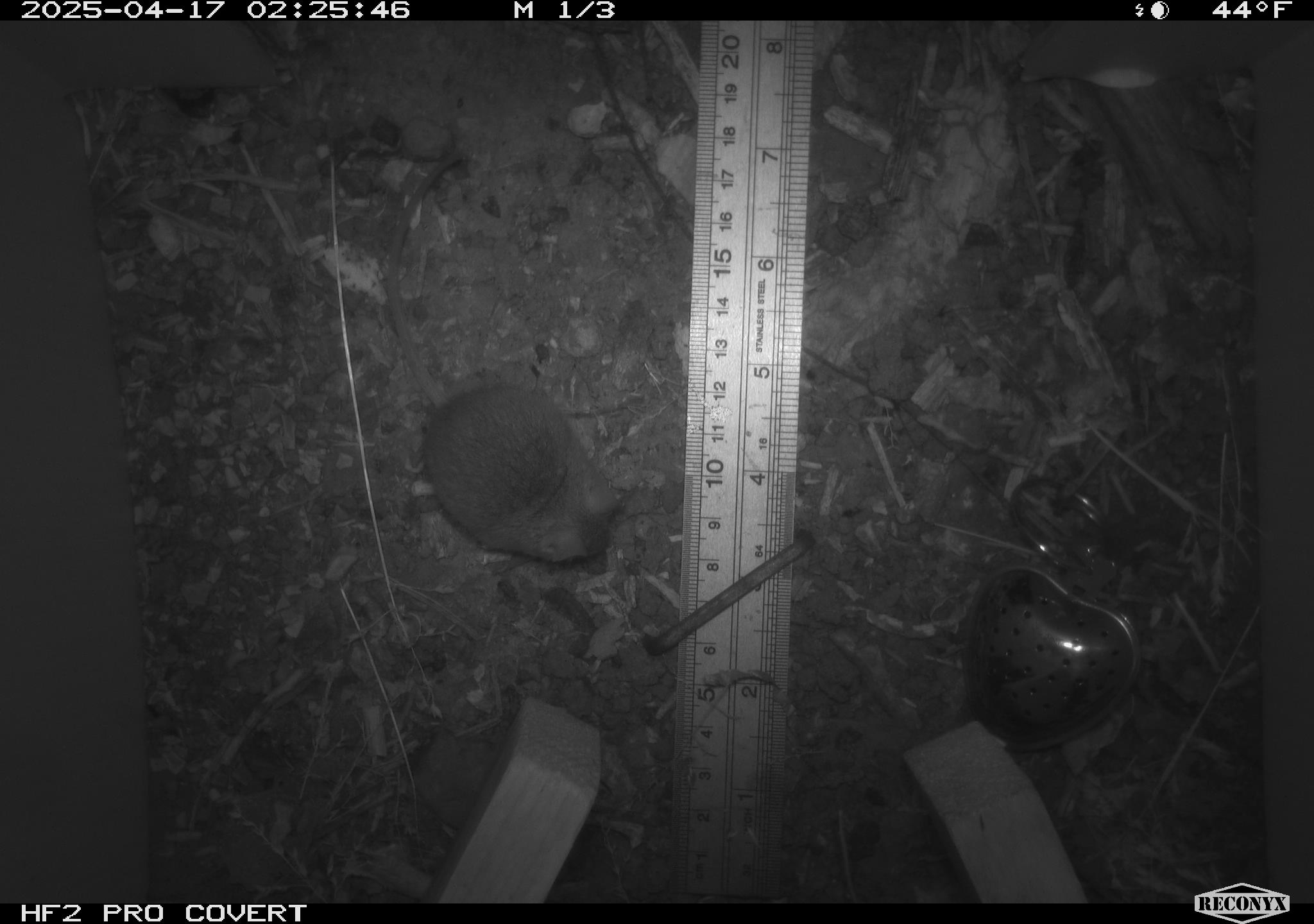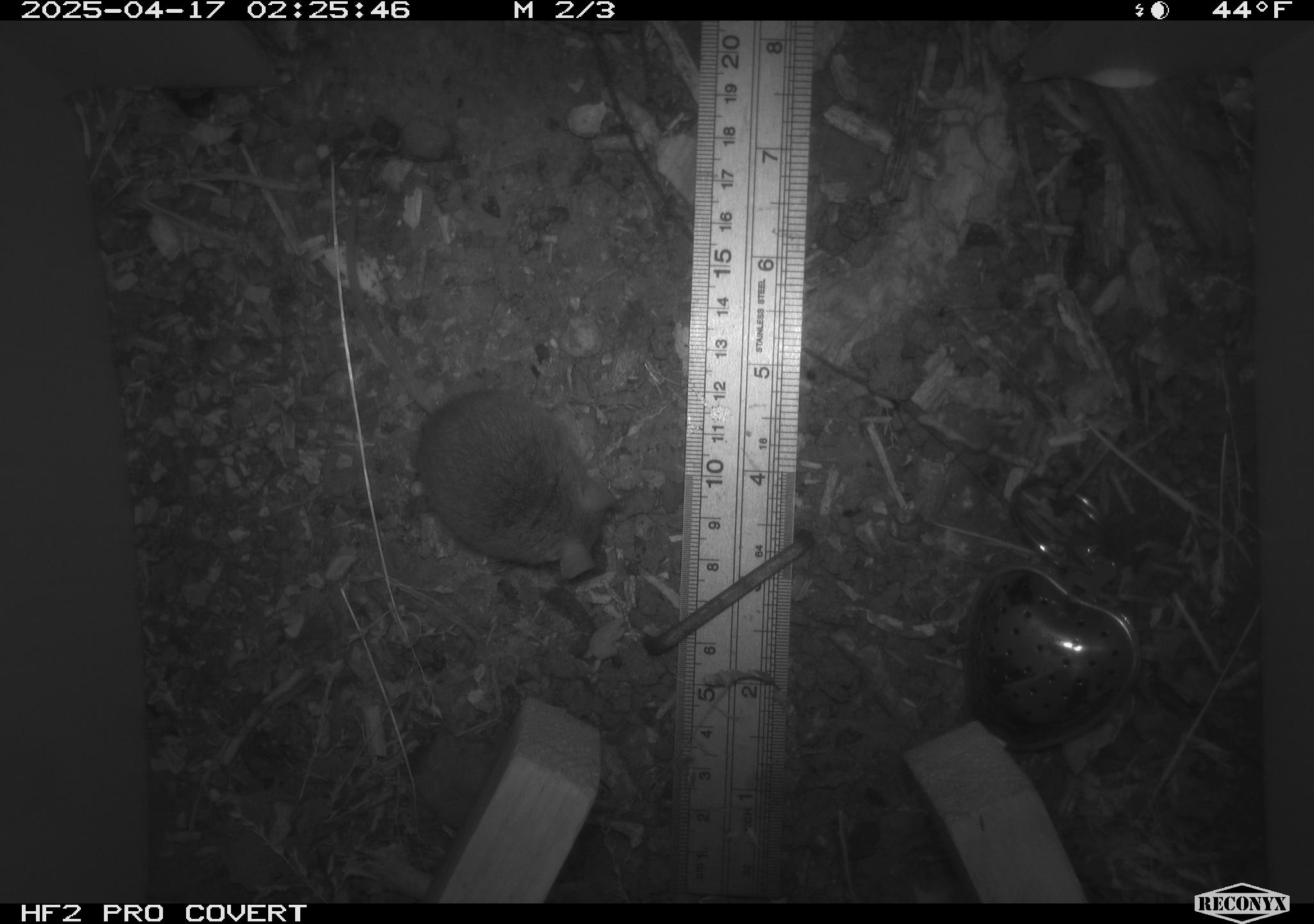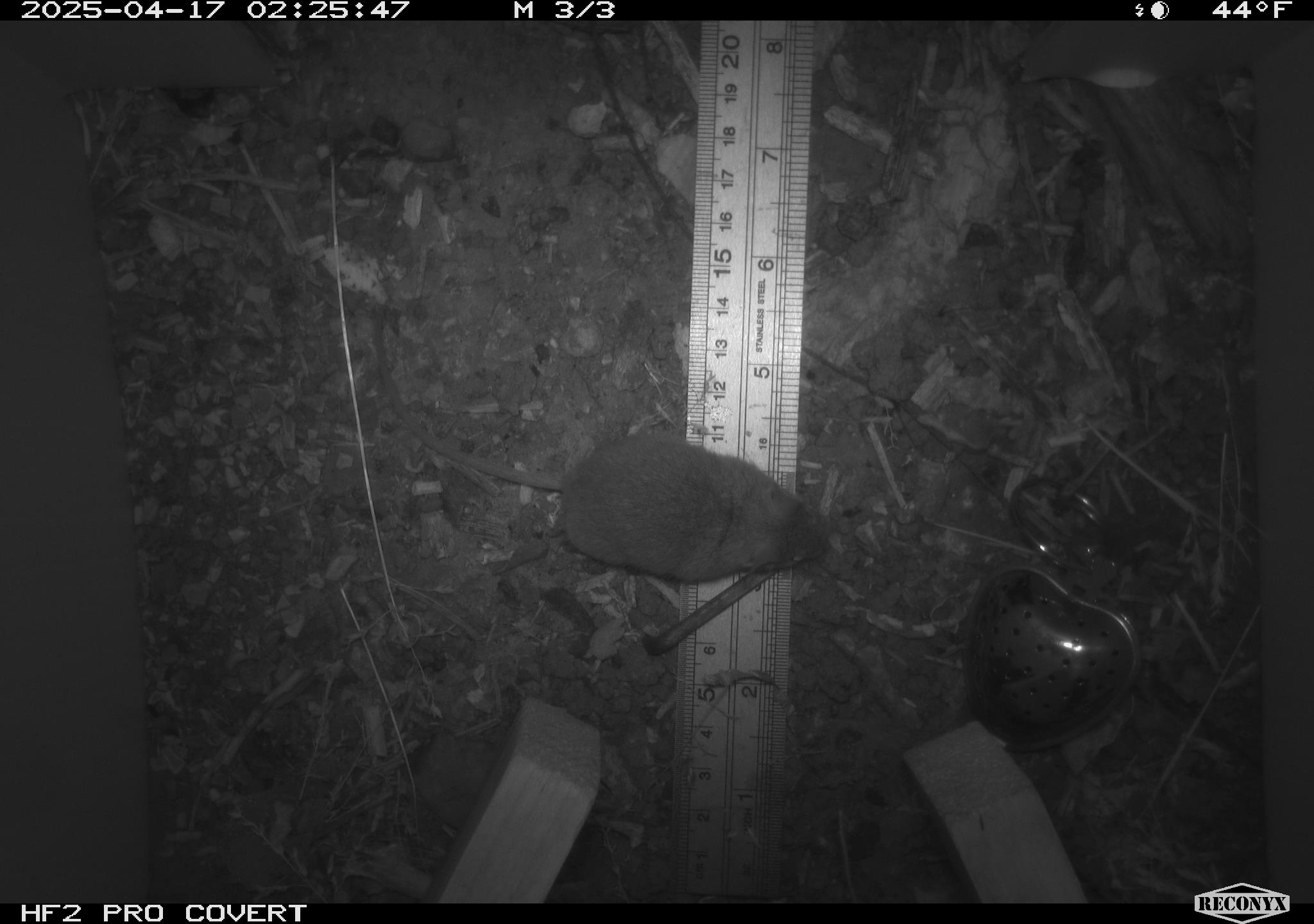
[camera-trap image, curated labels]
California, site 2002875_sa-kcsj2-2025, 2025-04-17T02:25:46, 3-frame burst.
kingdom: Animalia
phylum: Chordata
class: Mammalia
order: Rodentia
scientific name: Rodentia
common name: rodent